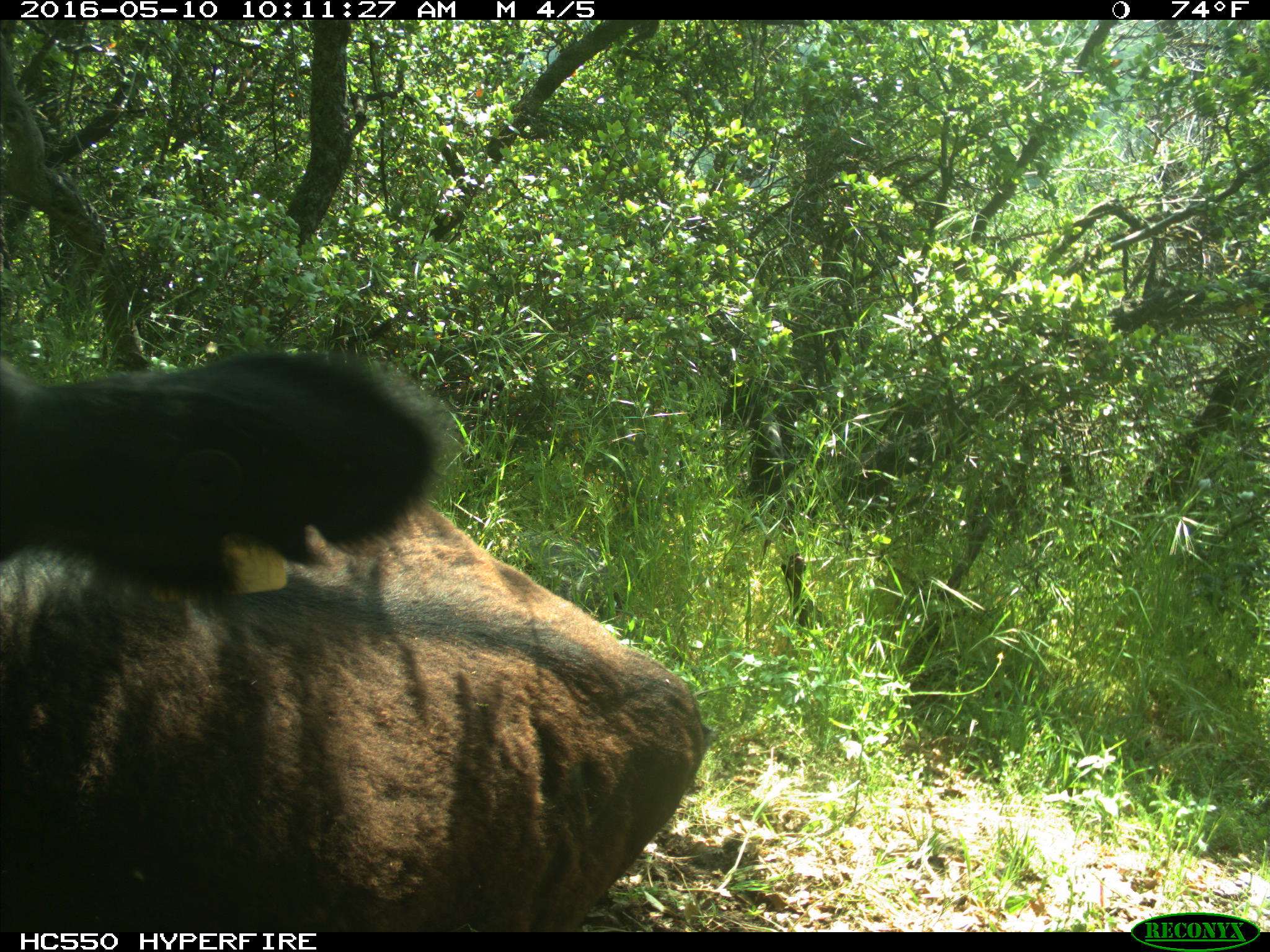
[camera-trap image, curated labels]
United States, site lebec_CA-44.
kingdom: Animalia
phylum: Chordata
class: Mammalia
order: Artiodactyla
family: Bovidae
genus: Bos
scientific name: Bos taurus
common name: domestic cow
Bos taurus (domestic cow).